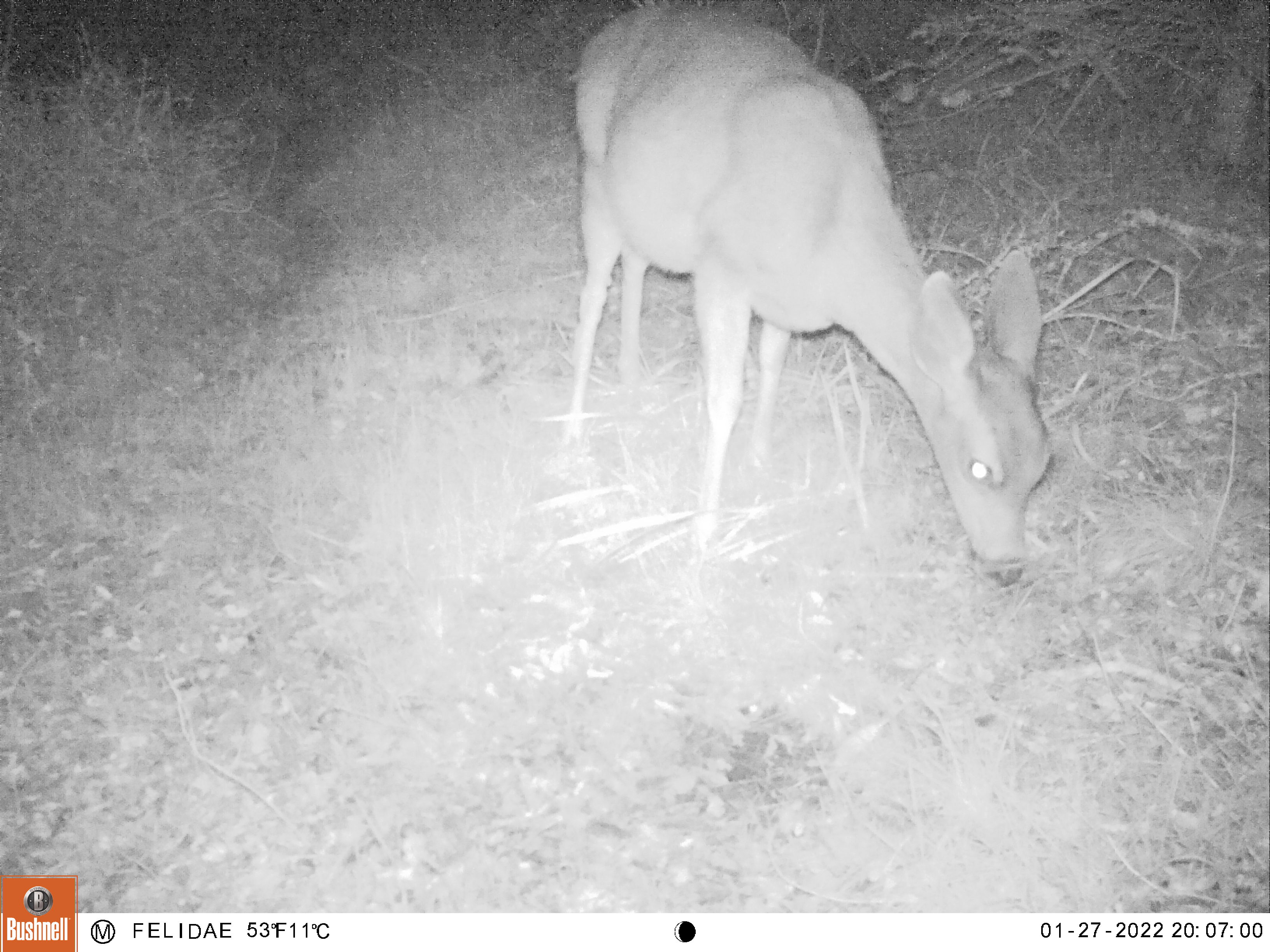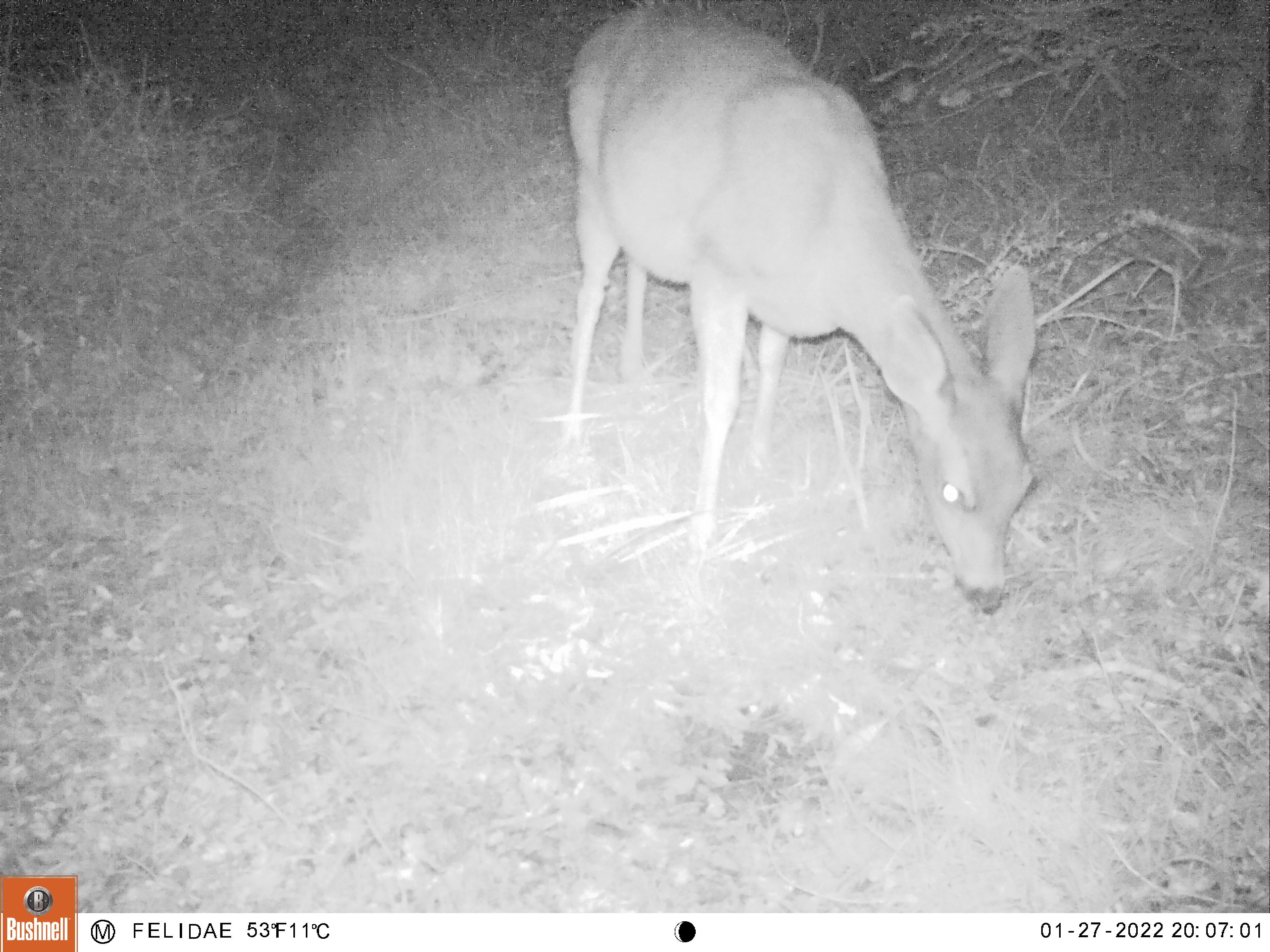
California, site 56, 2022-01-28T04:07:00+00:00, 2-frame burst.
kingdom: Animalia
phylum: Chordata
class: Mammalia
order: Artiodactyla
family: Cervidae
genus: Odocoileus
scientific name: Odocoileus hemionus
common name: mule deer